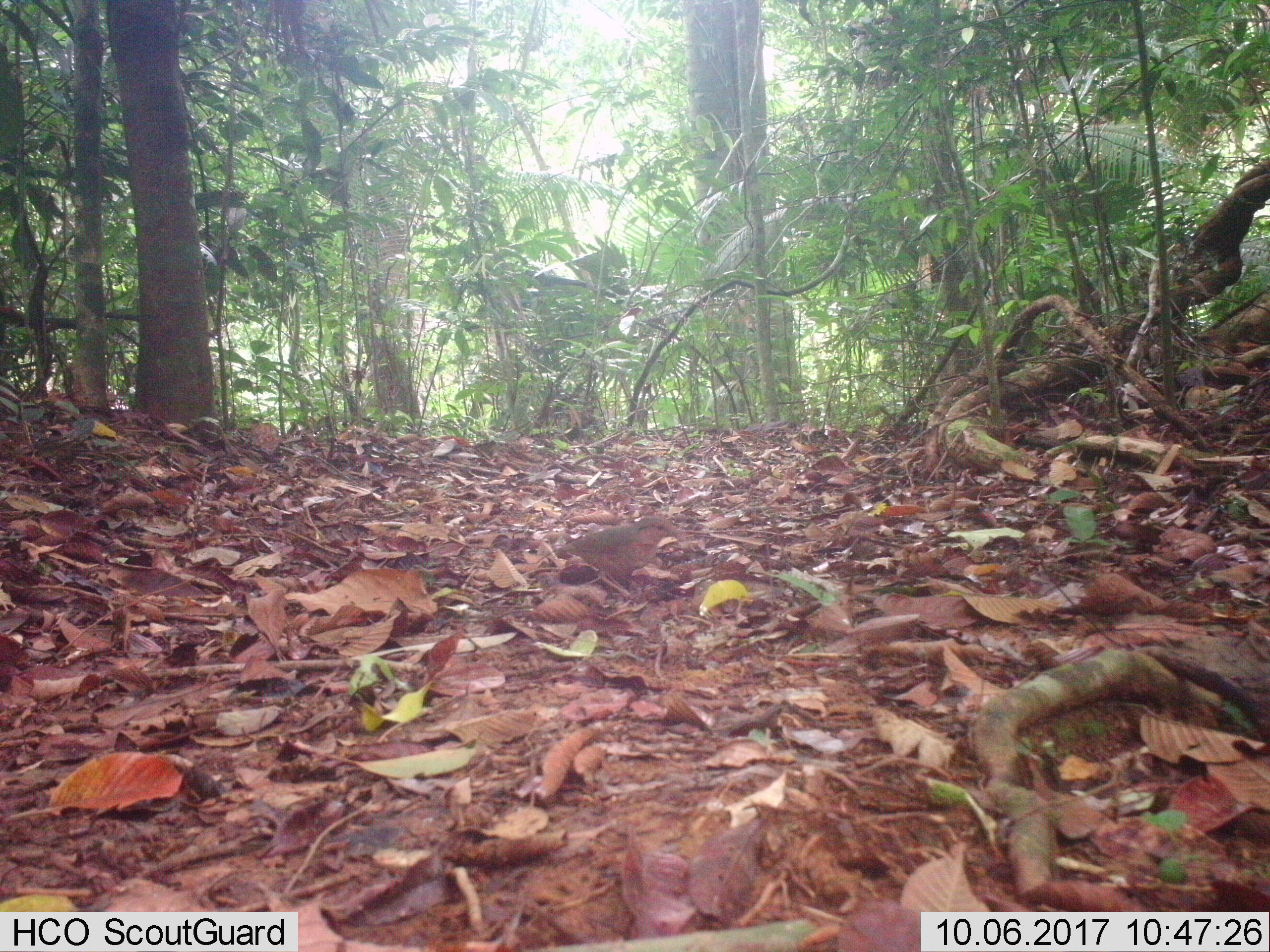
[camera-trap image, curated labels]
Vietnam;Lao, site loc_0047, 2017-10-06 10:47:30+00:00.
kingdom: Animalia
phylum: Chordata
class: Aves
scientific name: Aves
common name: bird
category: unidentified bird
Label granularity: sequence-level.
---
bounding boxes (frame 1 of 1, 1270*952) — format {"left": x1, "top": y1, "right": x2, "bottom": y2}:
unidentified bird: {"left": 554, "top": 515, "right": 686, "bottom": 600}